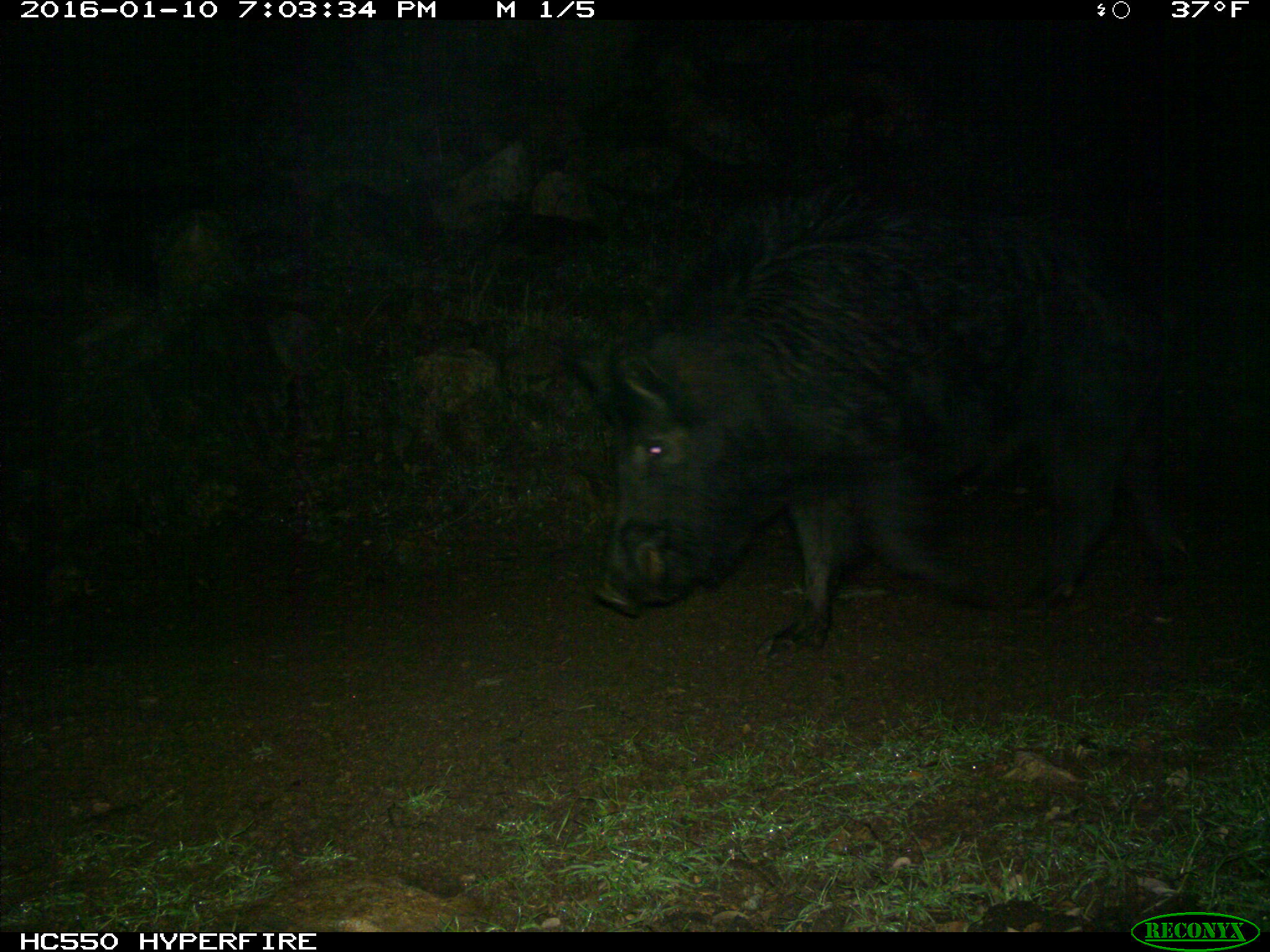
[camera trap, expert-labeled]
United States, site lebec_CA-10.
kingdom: Animalia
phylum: Chordata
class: Mammalia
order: Artiodactyla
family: Suidae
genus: Sus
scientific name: Sus scrofa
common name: wild boar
Sus scrofa (wild boar).